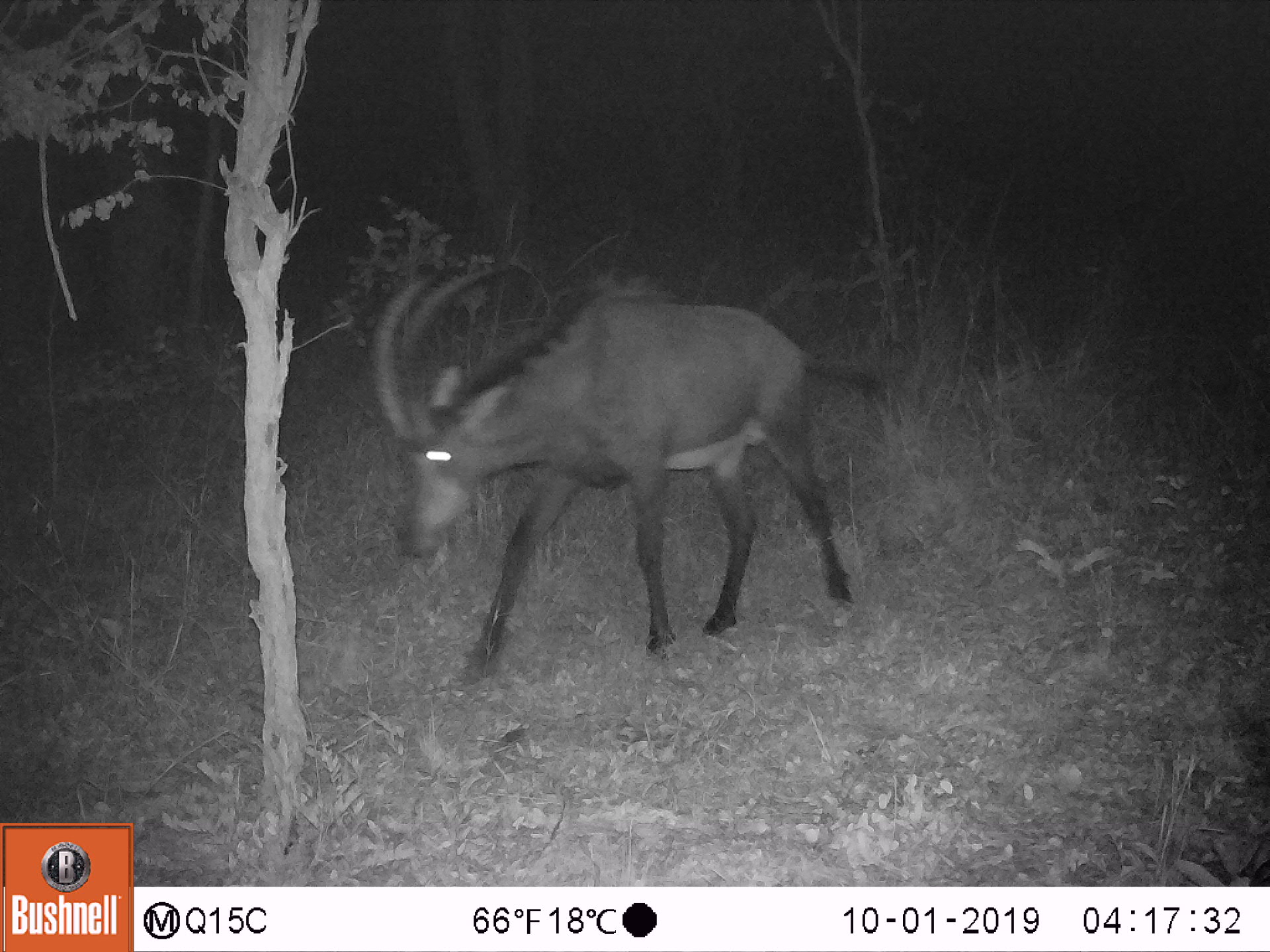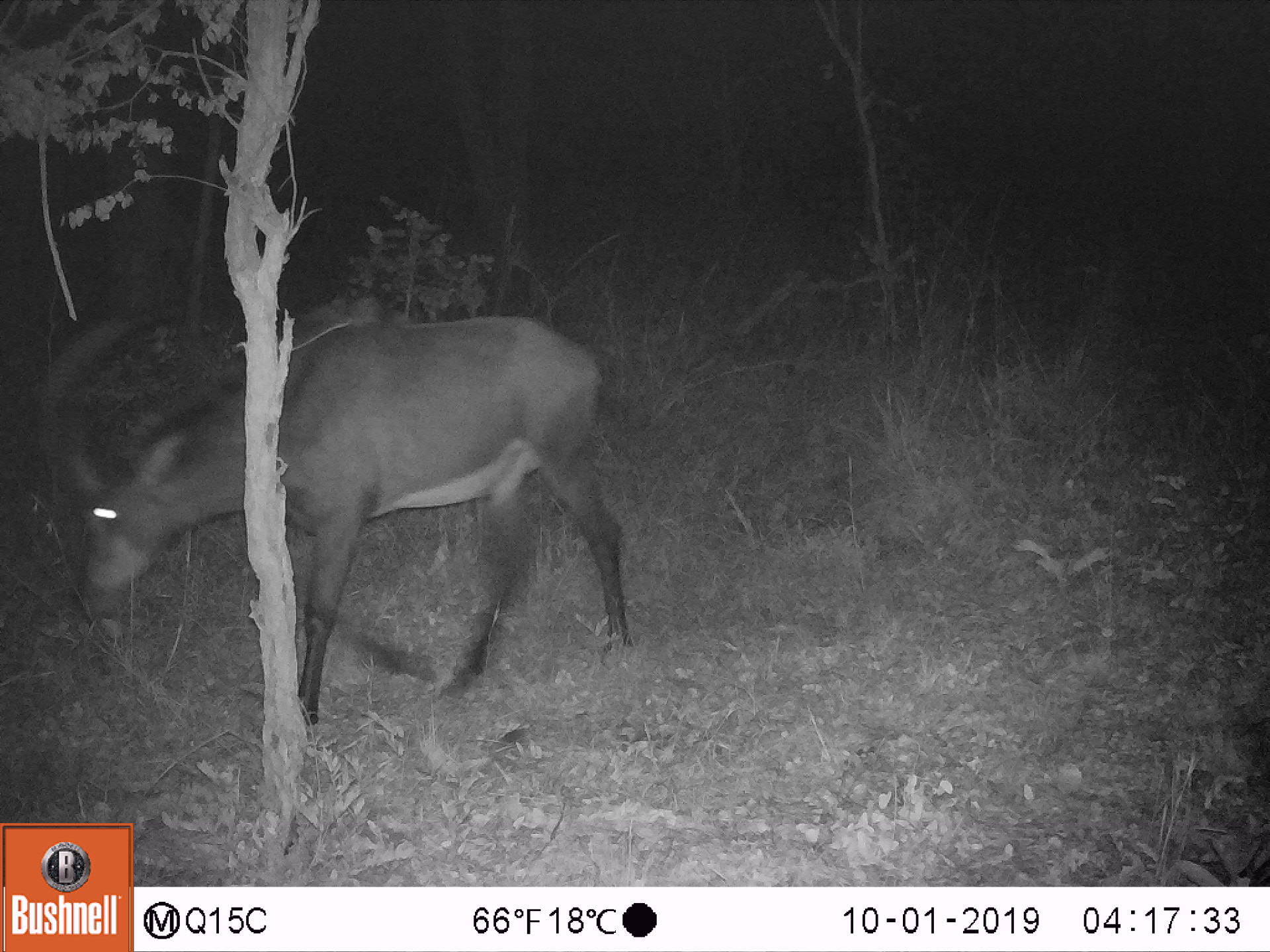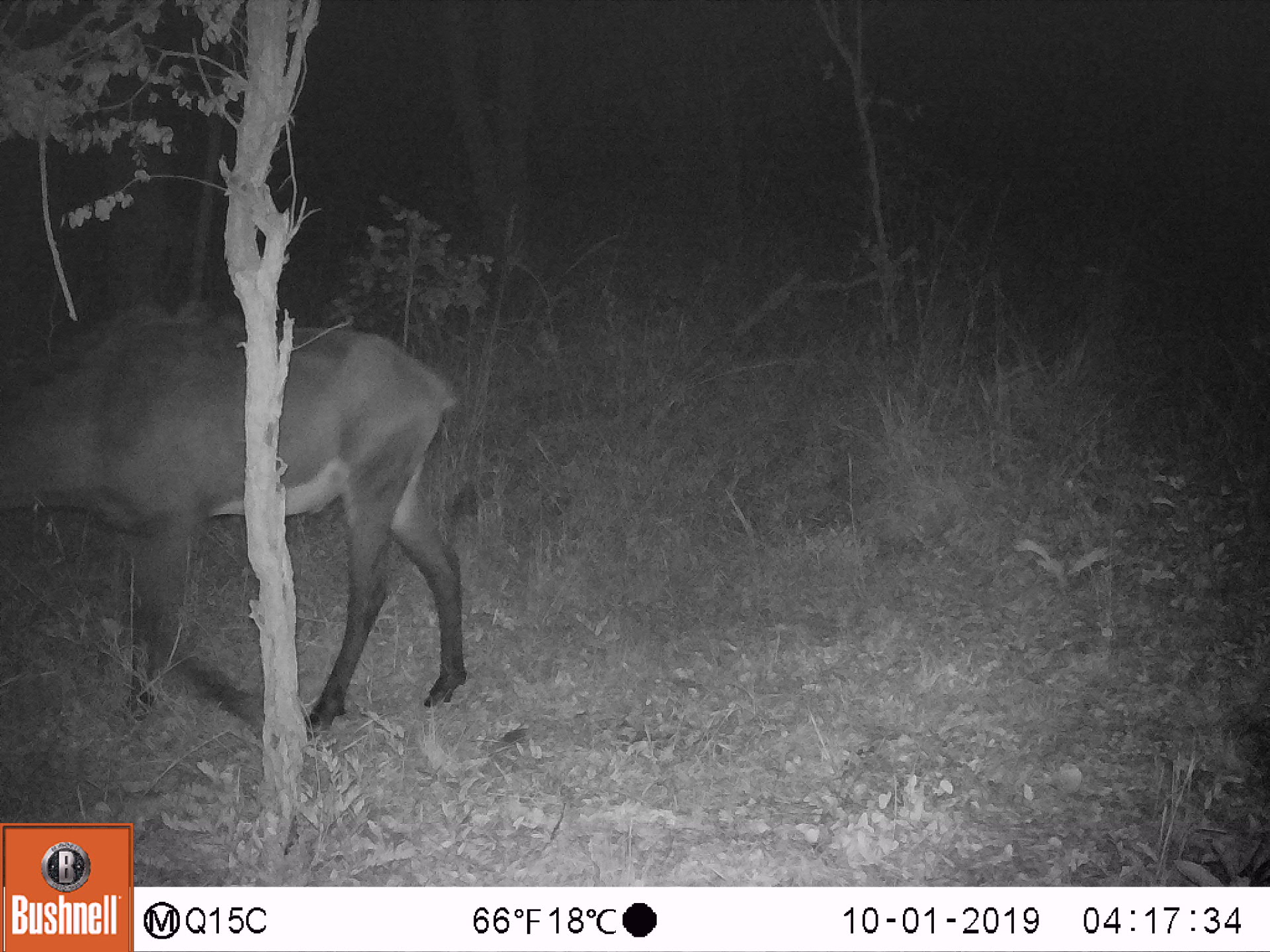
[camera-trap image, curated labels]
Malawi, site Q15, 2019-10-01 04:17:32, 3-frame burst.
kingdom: Animalia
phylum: Chordata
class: Mammalia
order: Artiodactyla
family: Bovidae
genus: Hippotragus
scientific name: Hippotragus niger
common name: sable antelope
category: sable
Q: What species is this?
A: Sable (sable antelope) (Hippotragus niger).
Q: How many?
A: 1.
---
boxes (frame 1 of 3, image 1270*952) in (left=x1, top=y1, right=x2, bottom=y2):
sable: (left=373, top=254, right=880, bottom=677)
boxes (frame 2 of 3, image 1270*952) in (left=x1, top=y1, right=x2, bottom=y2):
sable: (left=39, top=308, right=642, bottom=717)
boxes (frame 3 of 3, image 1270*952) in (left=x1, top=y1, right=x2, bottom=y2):
sable: (left=8, top=300, right=475, bottom=714)